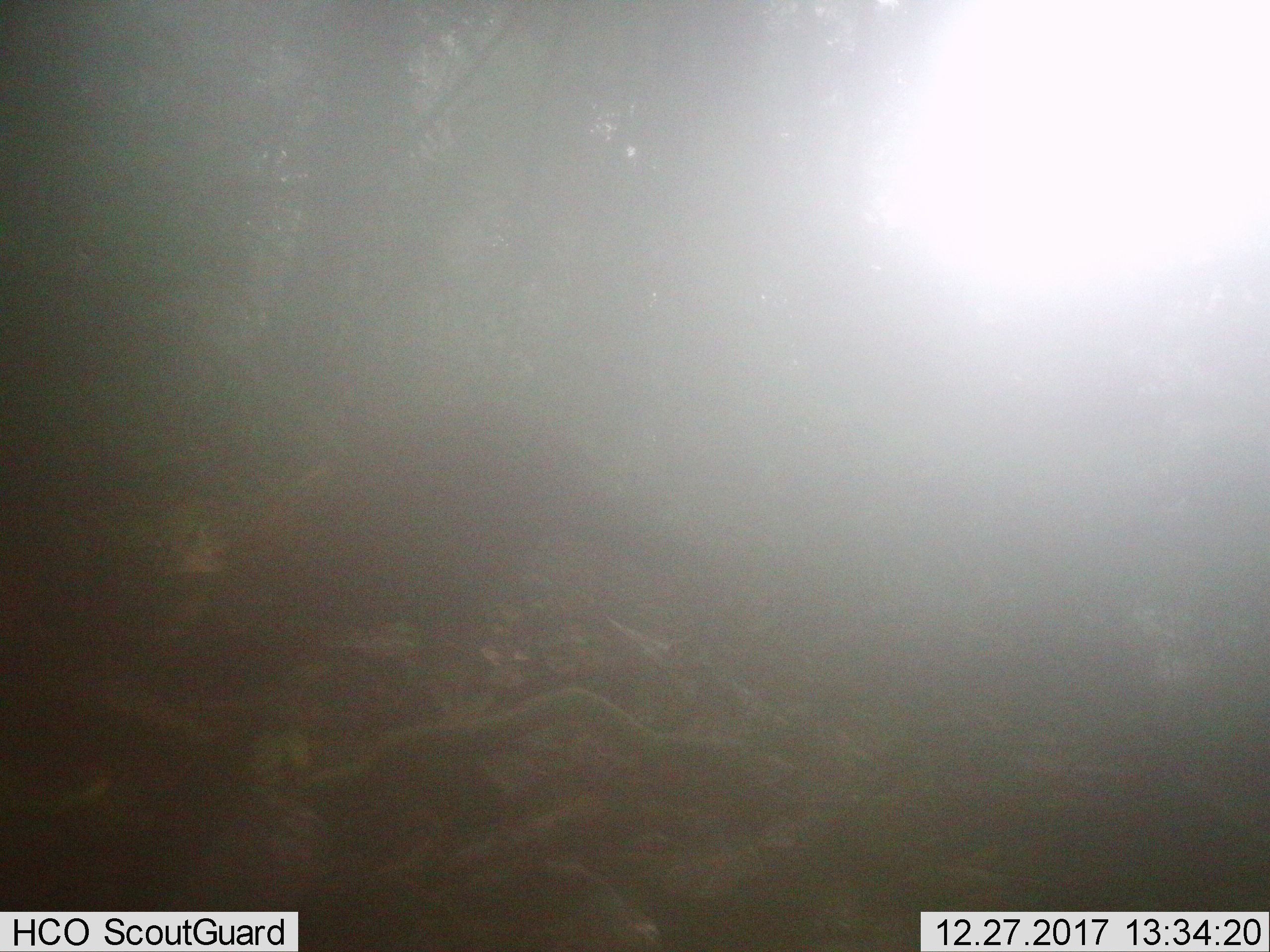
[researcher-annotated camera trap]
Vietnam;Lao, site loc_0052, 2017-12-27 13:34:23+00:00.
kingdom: Animalia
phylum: Chordata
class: Aves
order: Galliformes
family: Phasianidae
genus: Gallus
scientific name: Gallus gallus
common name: red junglefowl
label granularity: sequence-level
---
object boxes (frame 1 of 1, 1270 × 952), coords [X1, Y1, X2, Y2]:
red junglefowl: [202, 420, 675, 713]